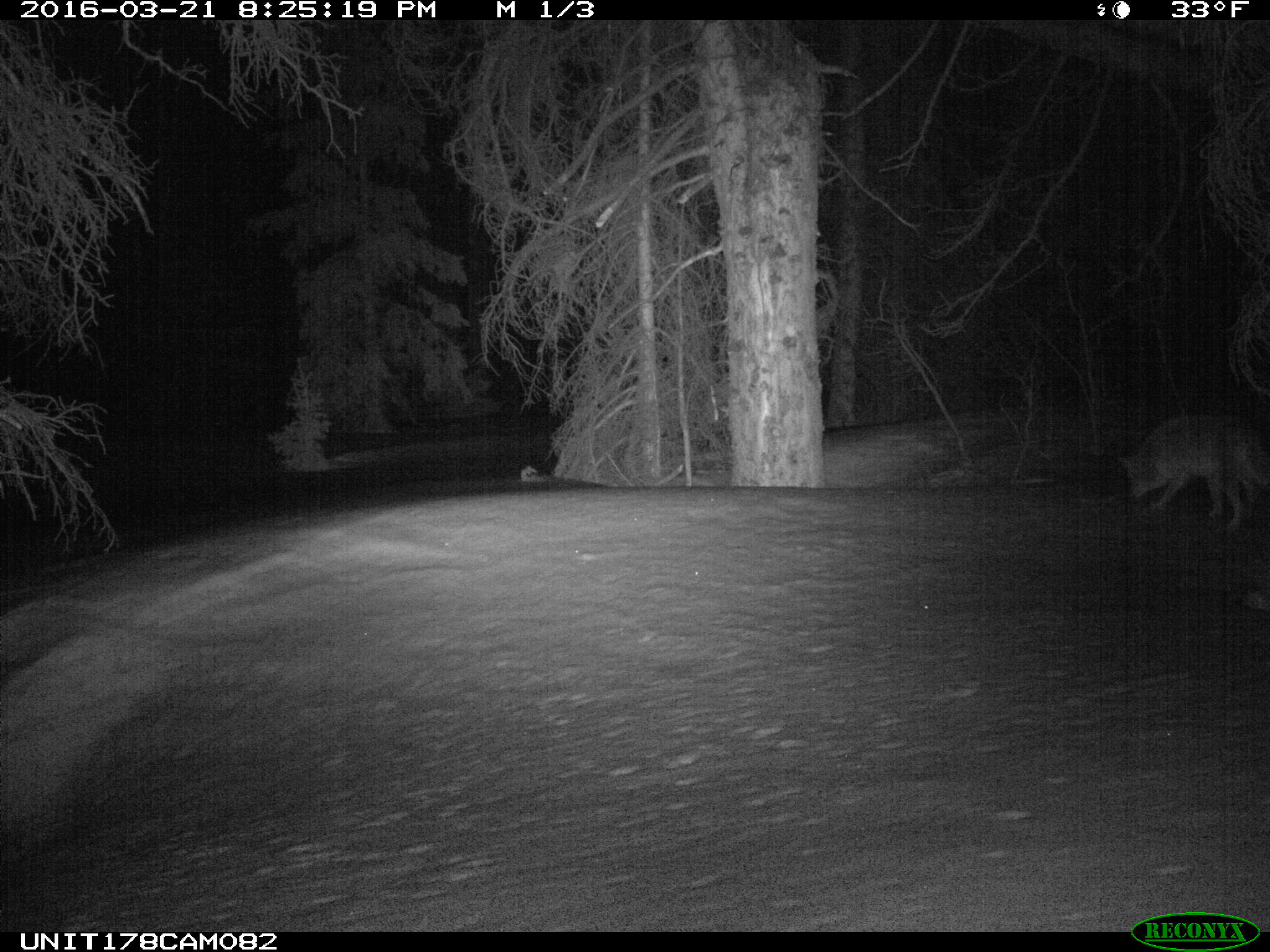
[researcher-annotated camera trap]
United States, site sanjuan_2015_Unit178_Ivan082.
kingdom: Animalia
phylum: Chordata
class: Mammalia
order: Carnivora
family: Canidae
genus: Canis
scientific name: Canis latrans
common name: coyote